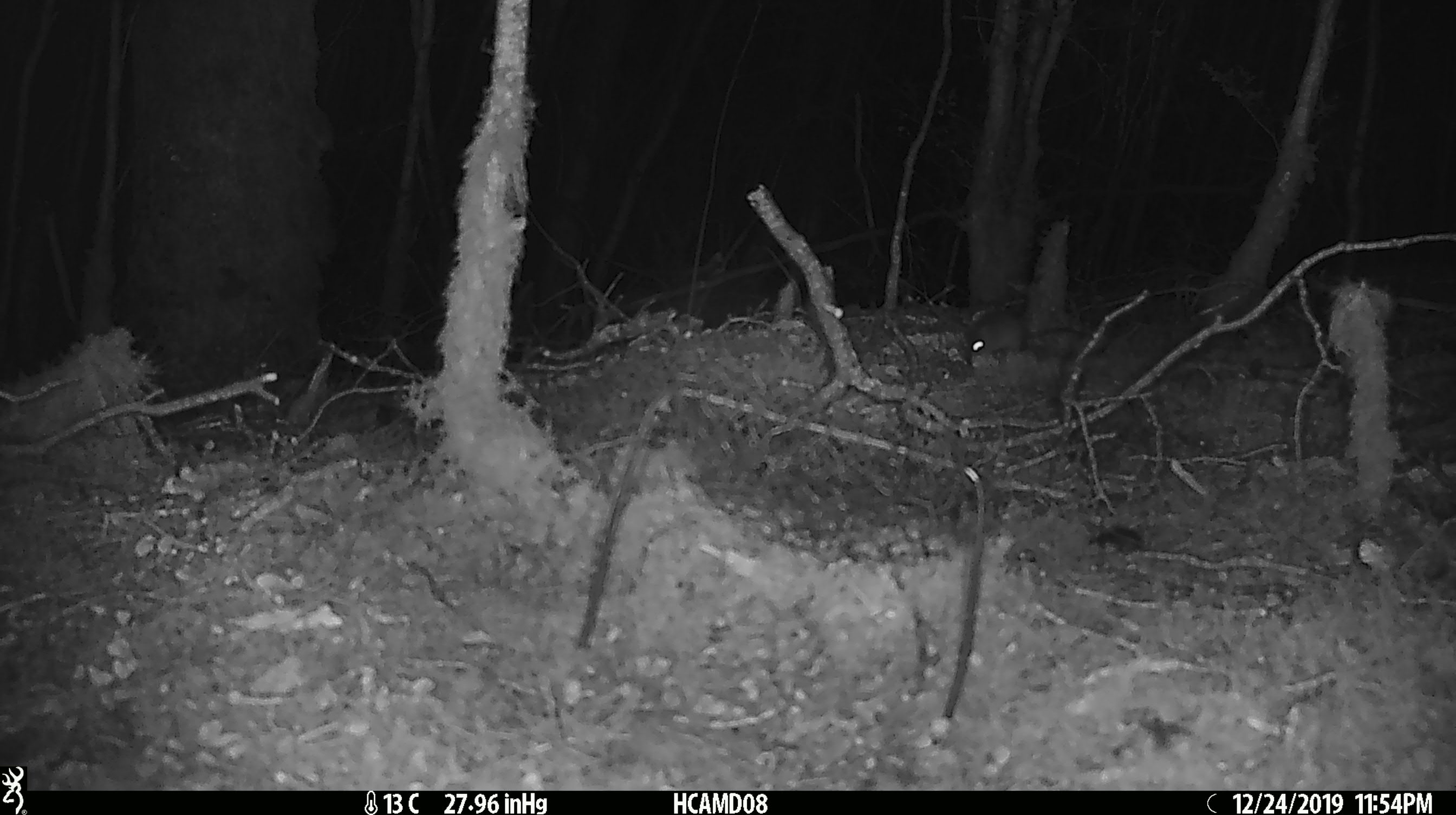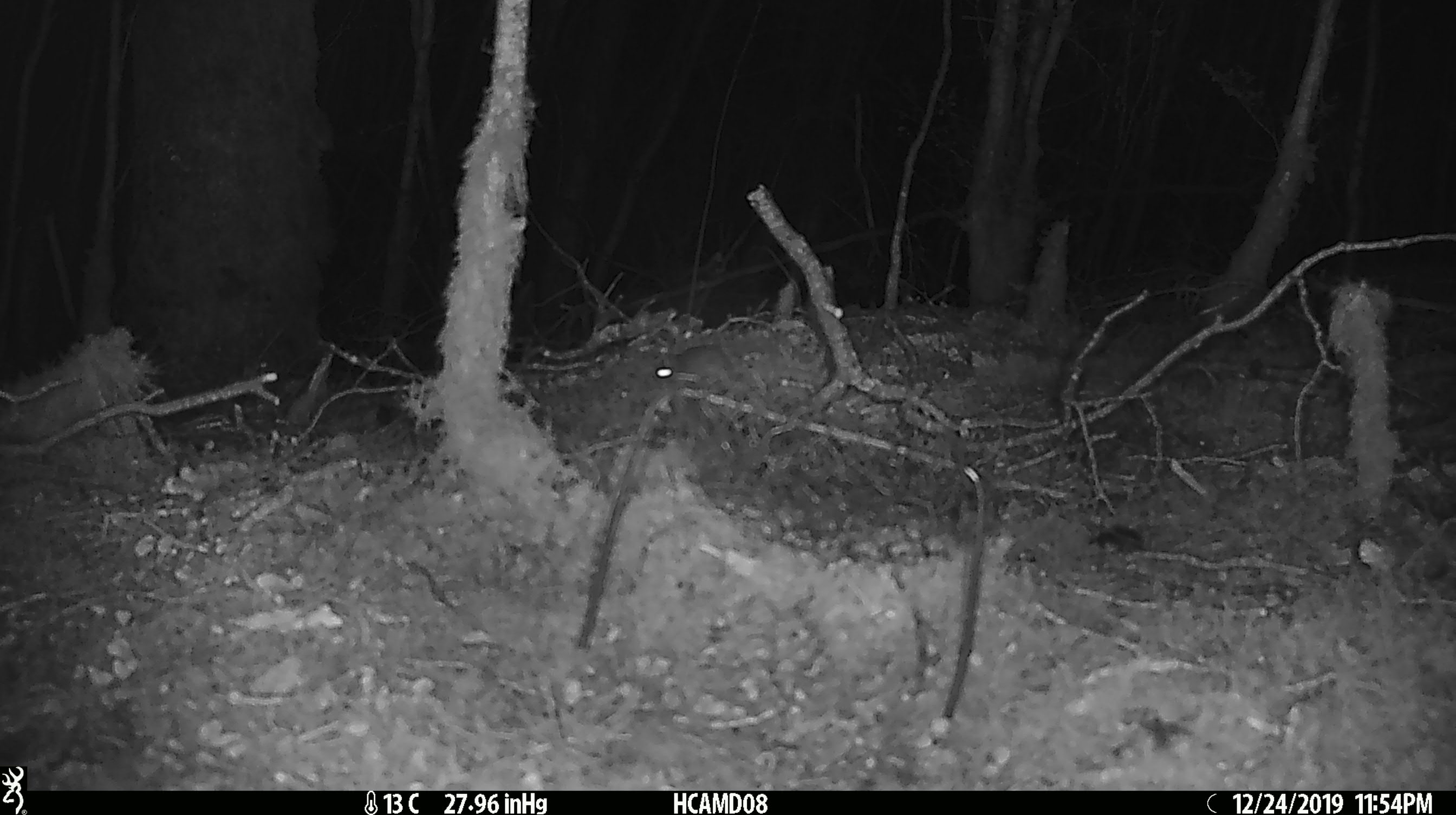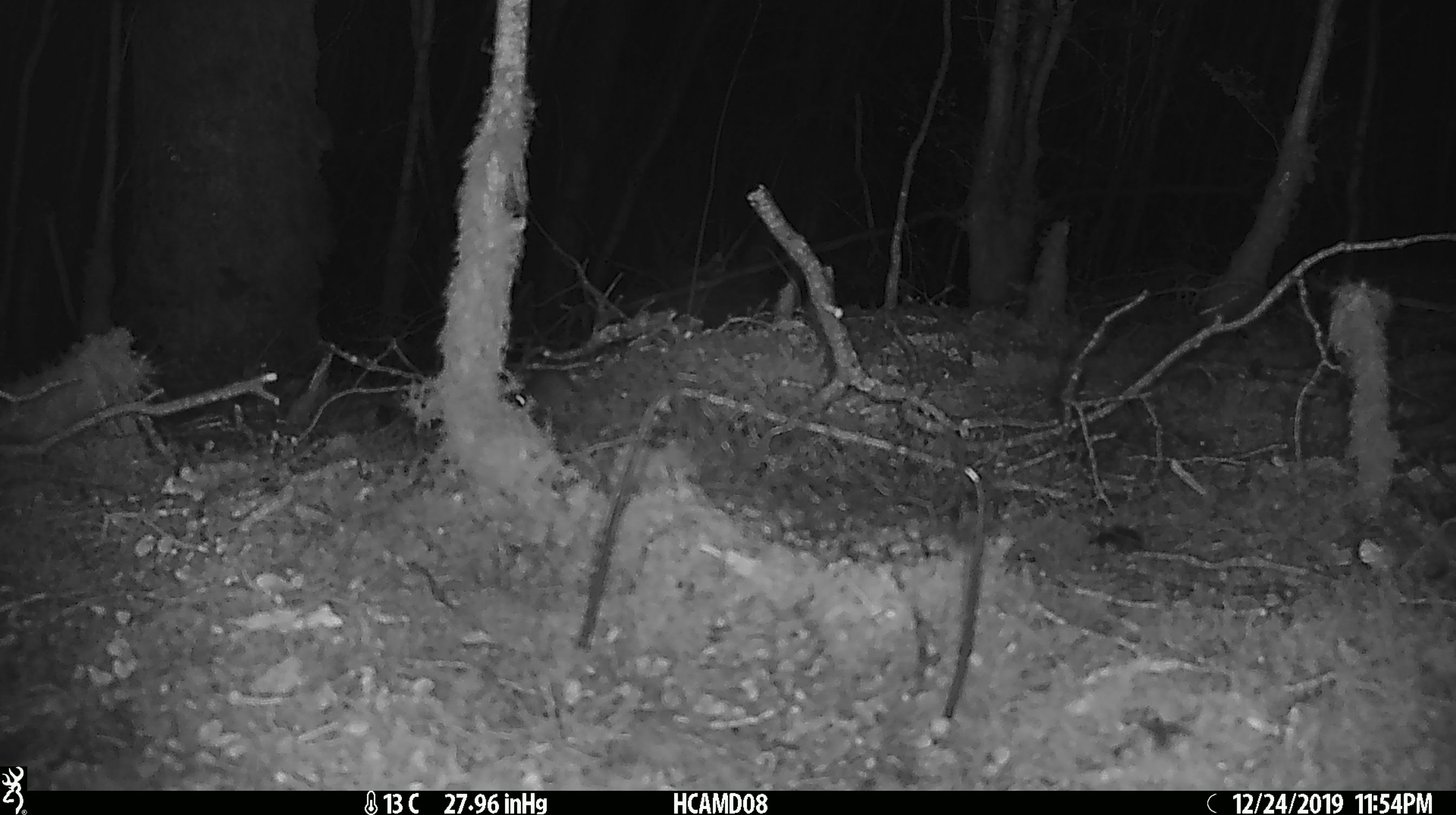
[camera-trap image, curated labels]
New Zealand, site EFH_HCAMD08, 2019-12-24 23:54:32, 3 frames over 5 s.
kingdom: Animalia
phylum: Chordata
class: Mammalia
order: Rodentia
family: Muridae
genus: Mus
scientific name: Mus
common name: mouse